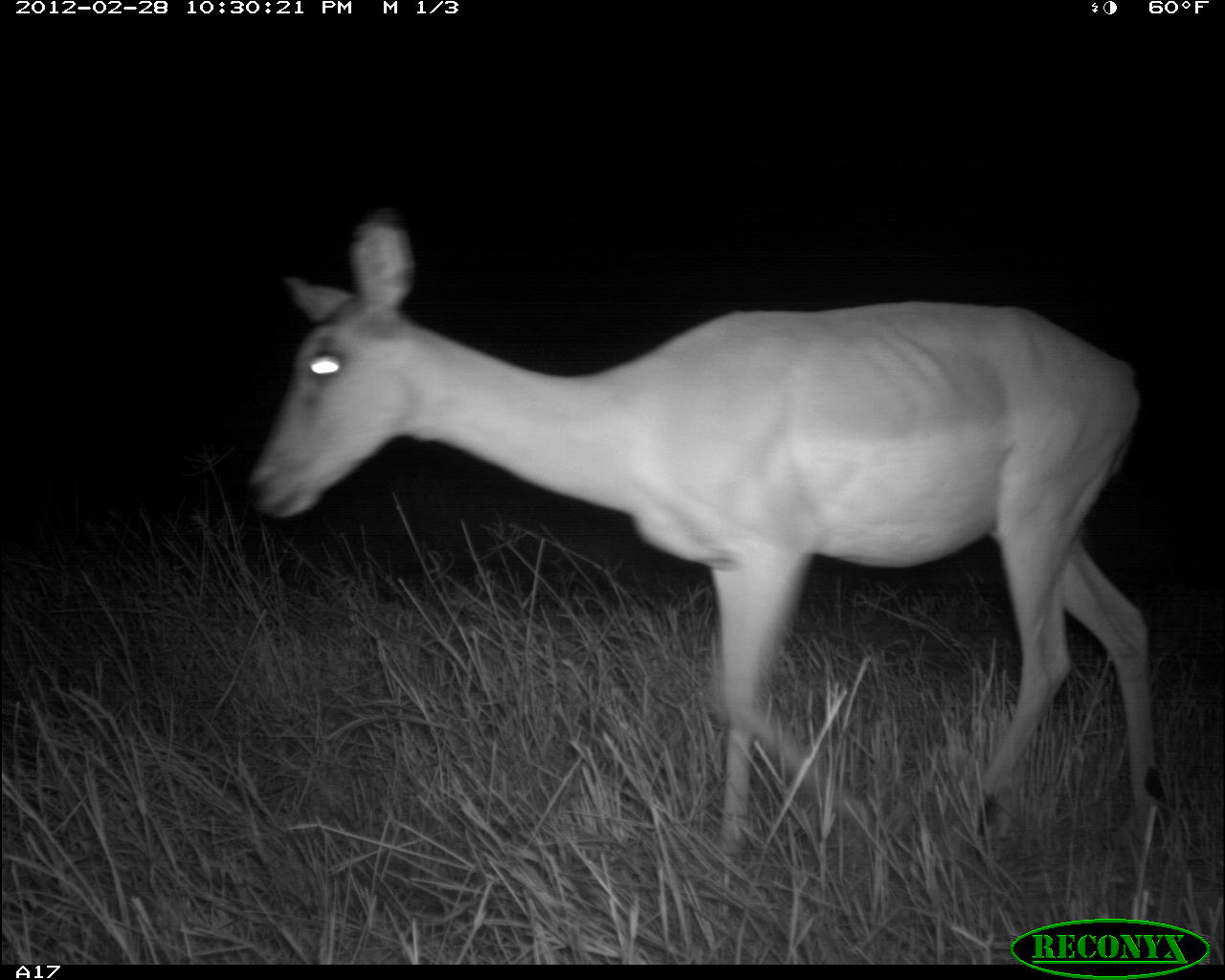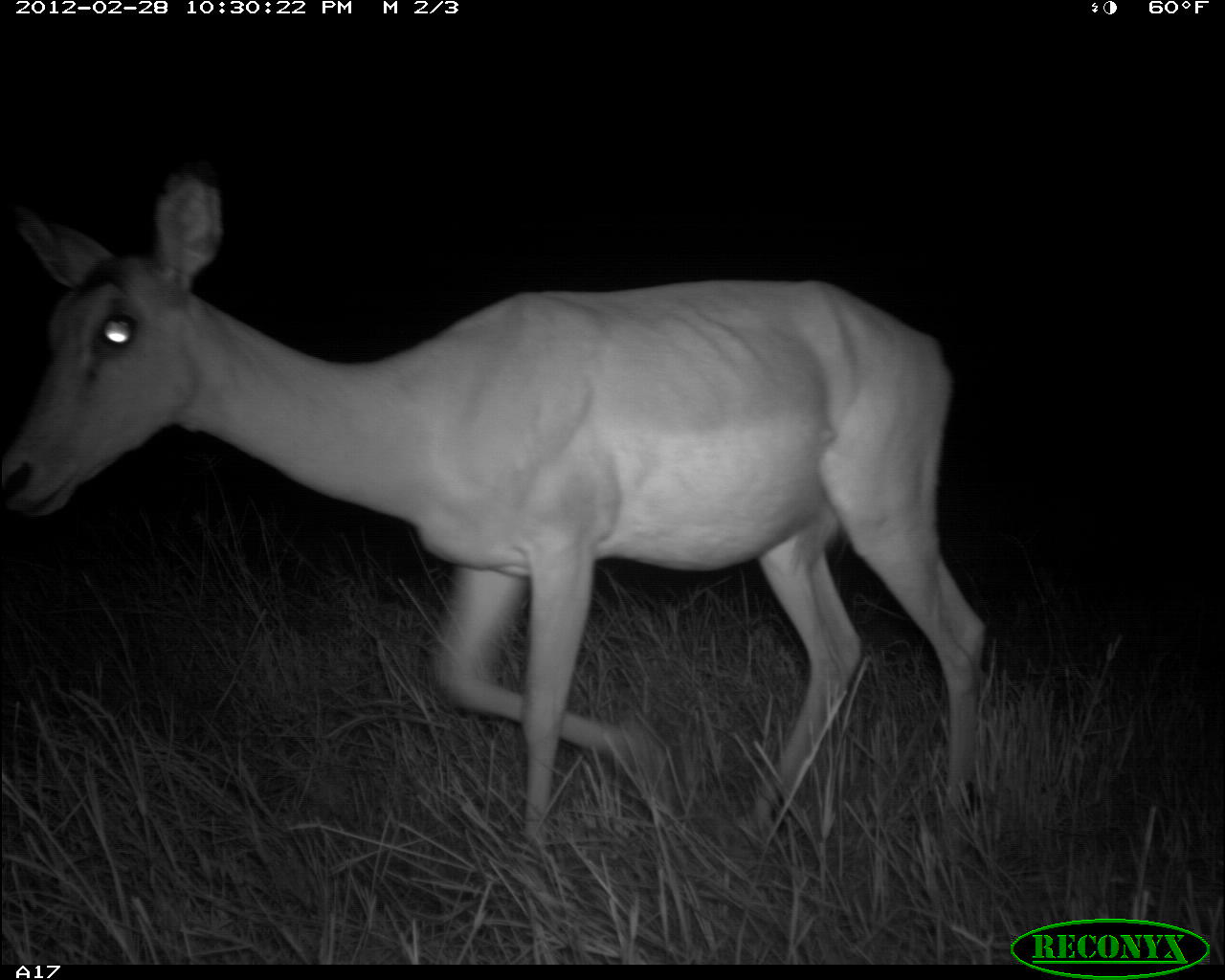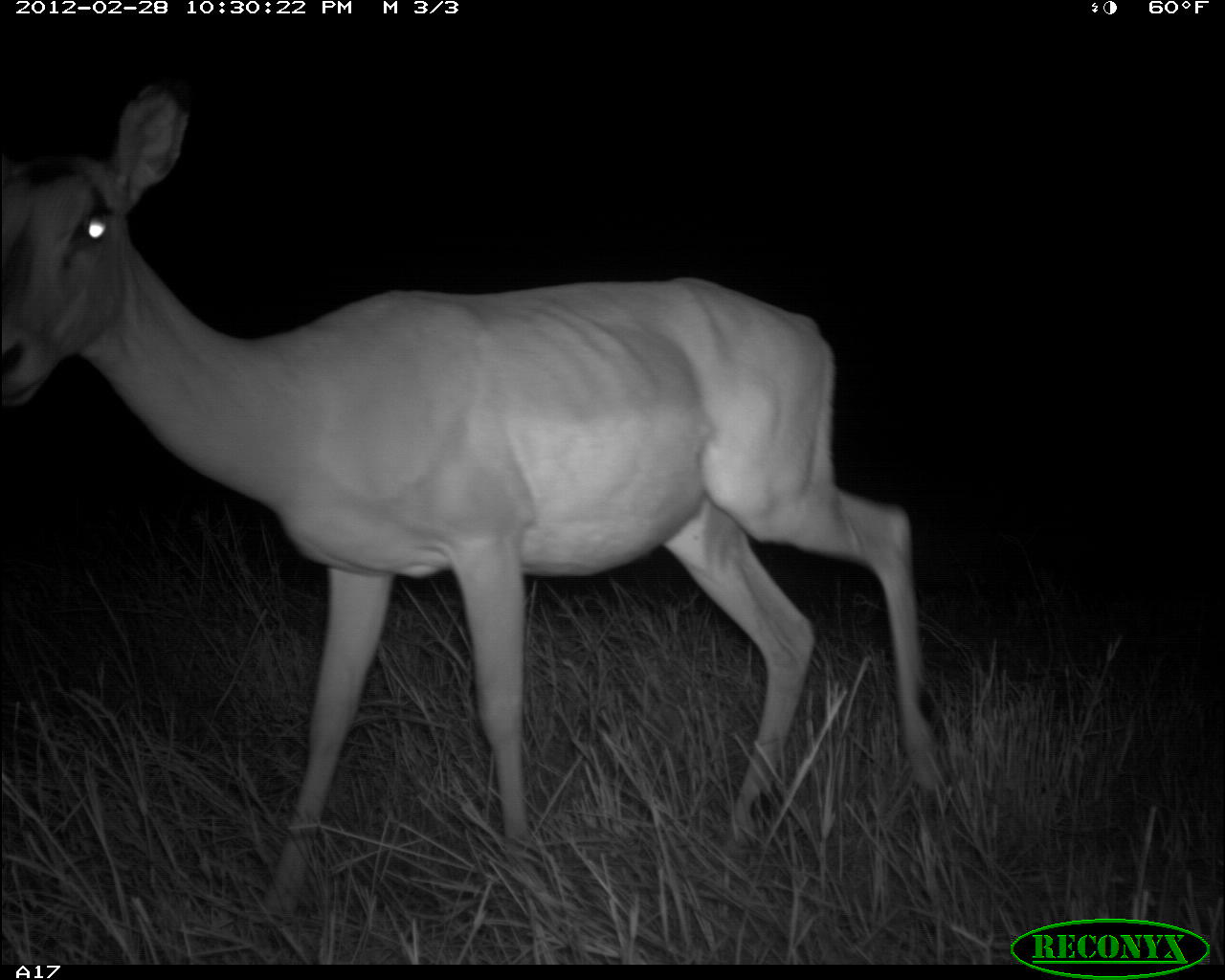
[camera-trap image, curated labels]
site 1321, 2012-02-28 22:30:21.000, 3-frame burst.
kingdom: Animalia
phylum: Chordata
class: Mammalia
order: Artiodactyla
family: Bovidae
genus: Aepyceros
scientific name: Aepyceros melampus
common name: impala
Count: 1.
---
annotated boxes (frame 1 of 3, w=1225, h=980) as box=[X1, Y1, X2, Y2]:
aepyceros melampus: box=[244, 205, 1163, 851]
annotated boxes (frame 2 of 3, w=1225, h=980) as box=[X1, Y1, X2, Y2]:
aepyceros melampus: box=[0, 158, 986, 853]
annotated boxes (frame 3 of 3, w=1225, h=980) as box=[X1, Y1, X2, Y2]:
aepyceros melampus: box=[0, 73, 946, 917]